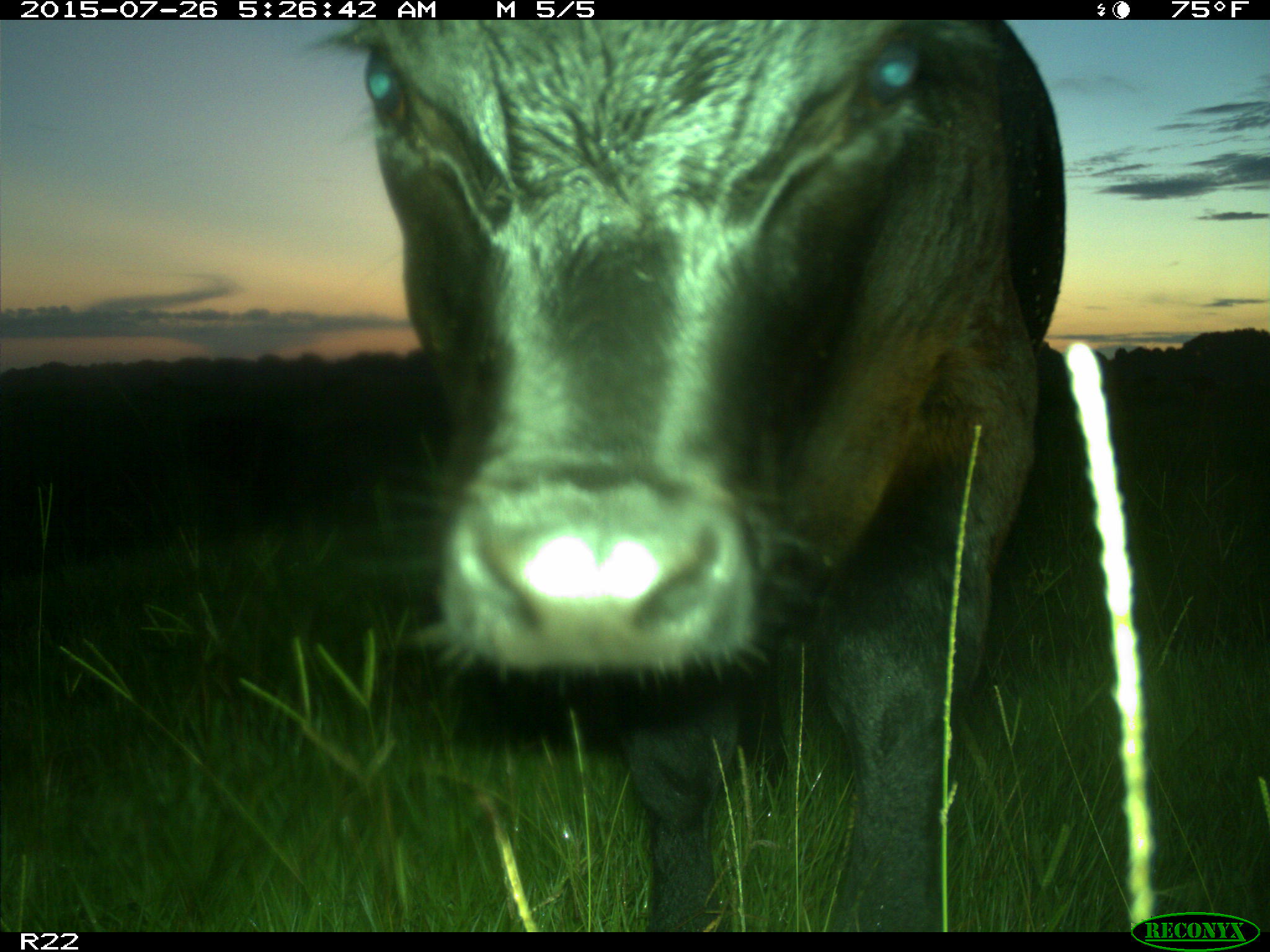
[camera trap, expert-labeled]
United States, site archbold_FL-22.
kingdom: Animalia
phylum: Chordata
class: Mammalia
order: Artiodactyla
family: Bovidae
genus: Bos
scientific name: Bos taurus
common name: domestic cow